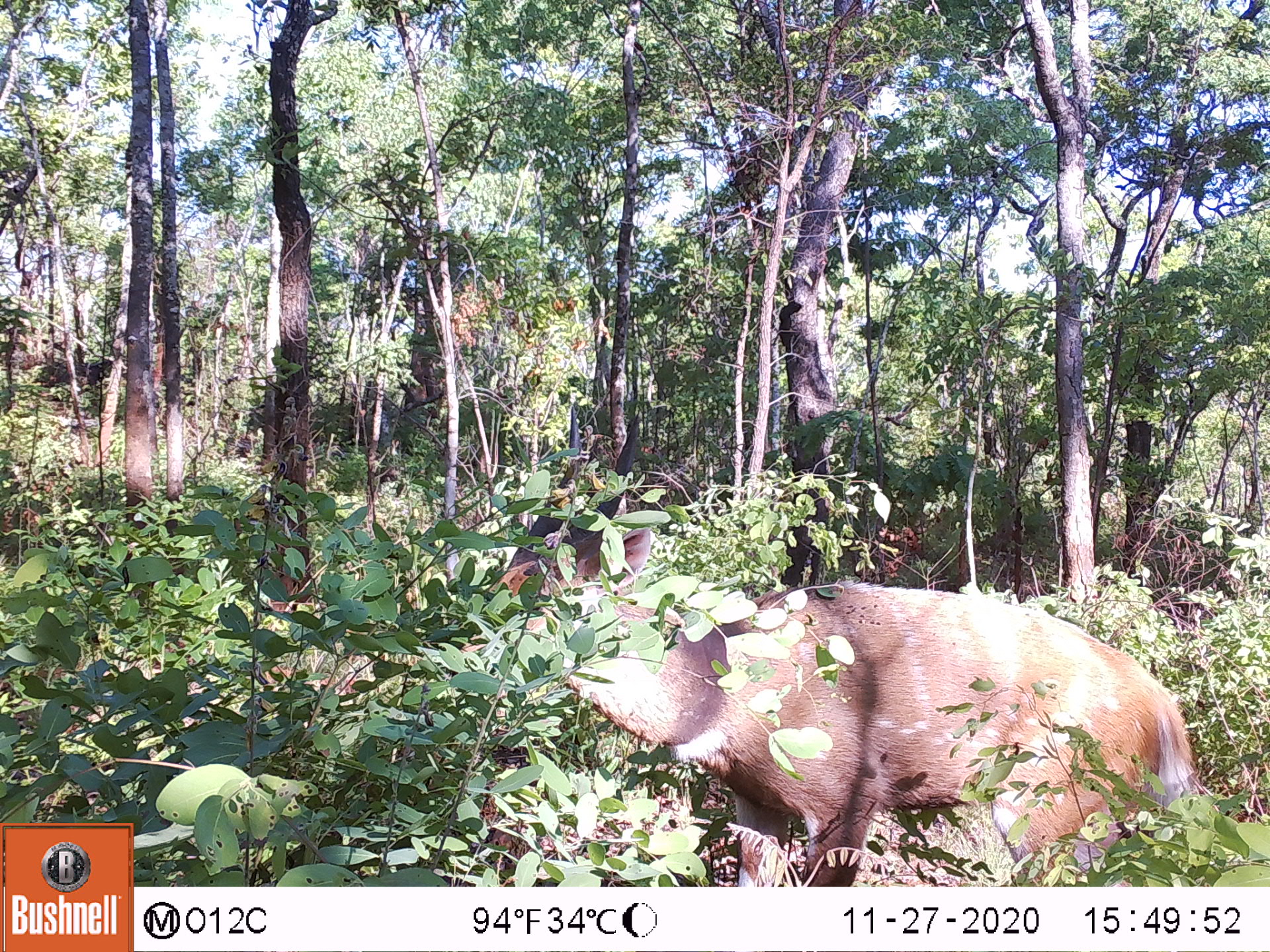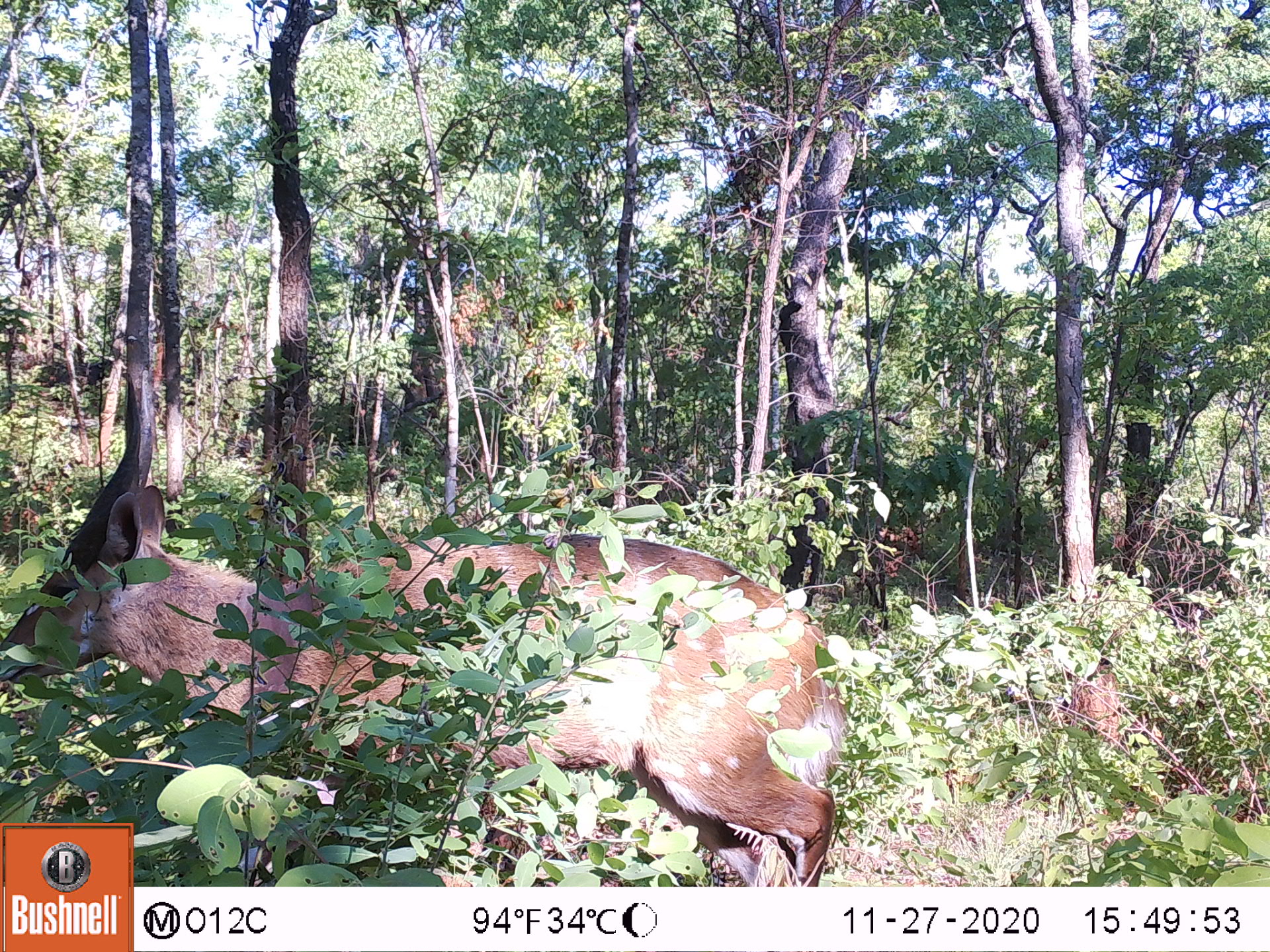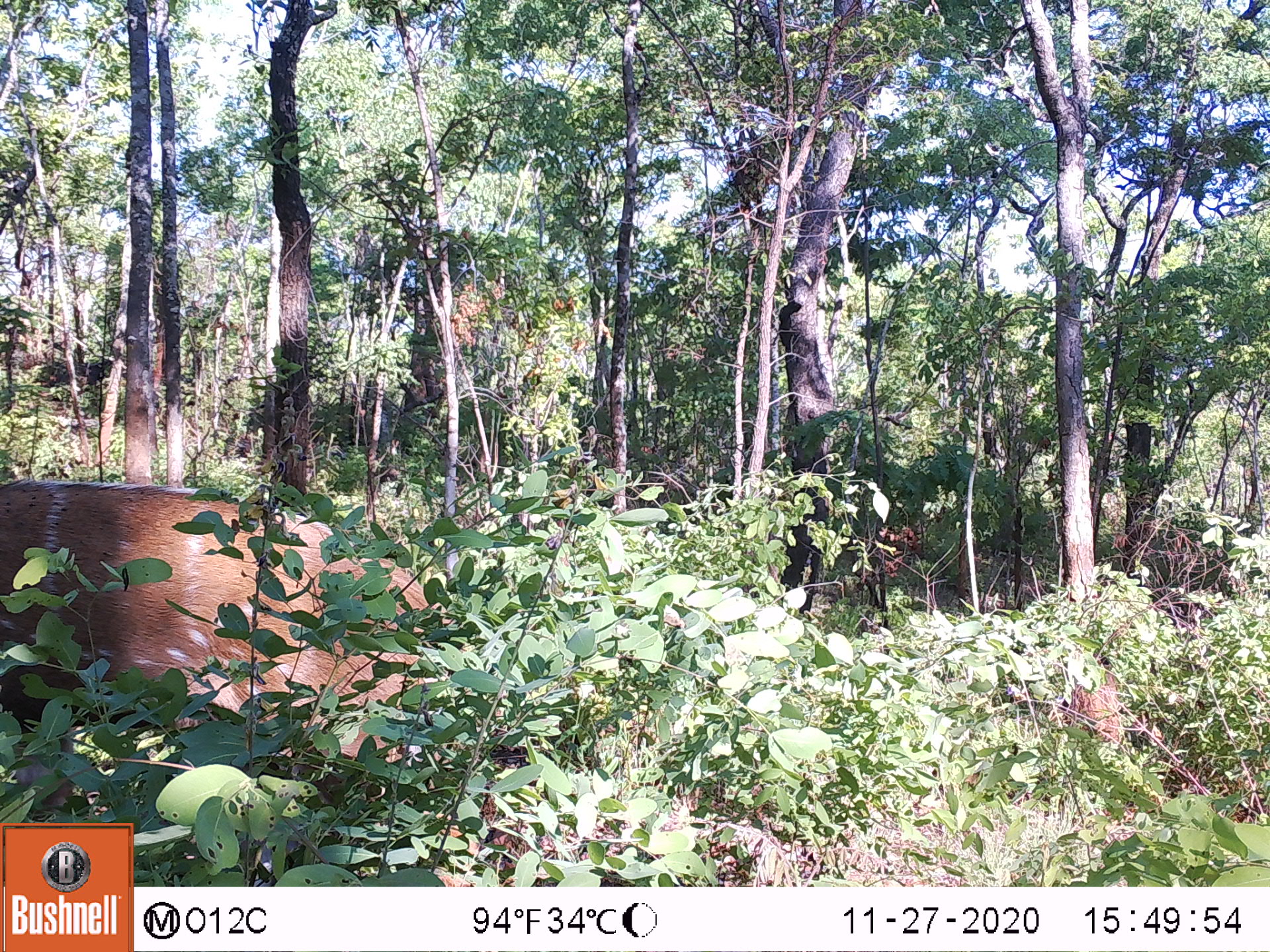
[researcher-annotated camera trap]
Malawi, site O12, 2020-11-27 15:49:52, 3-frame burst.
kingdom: Animalia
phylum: Chordata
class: Mammalia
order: Artiodactyla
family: Bovidae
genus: Tragelaphus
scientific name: Tragelaphus sylvaticus sylvaticus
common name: cape bushbuck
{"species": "cape bushbuck (Tragelaphus sylvaticus sylvaticus)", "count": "1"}